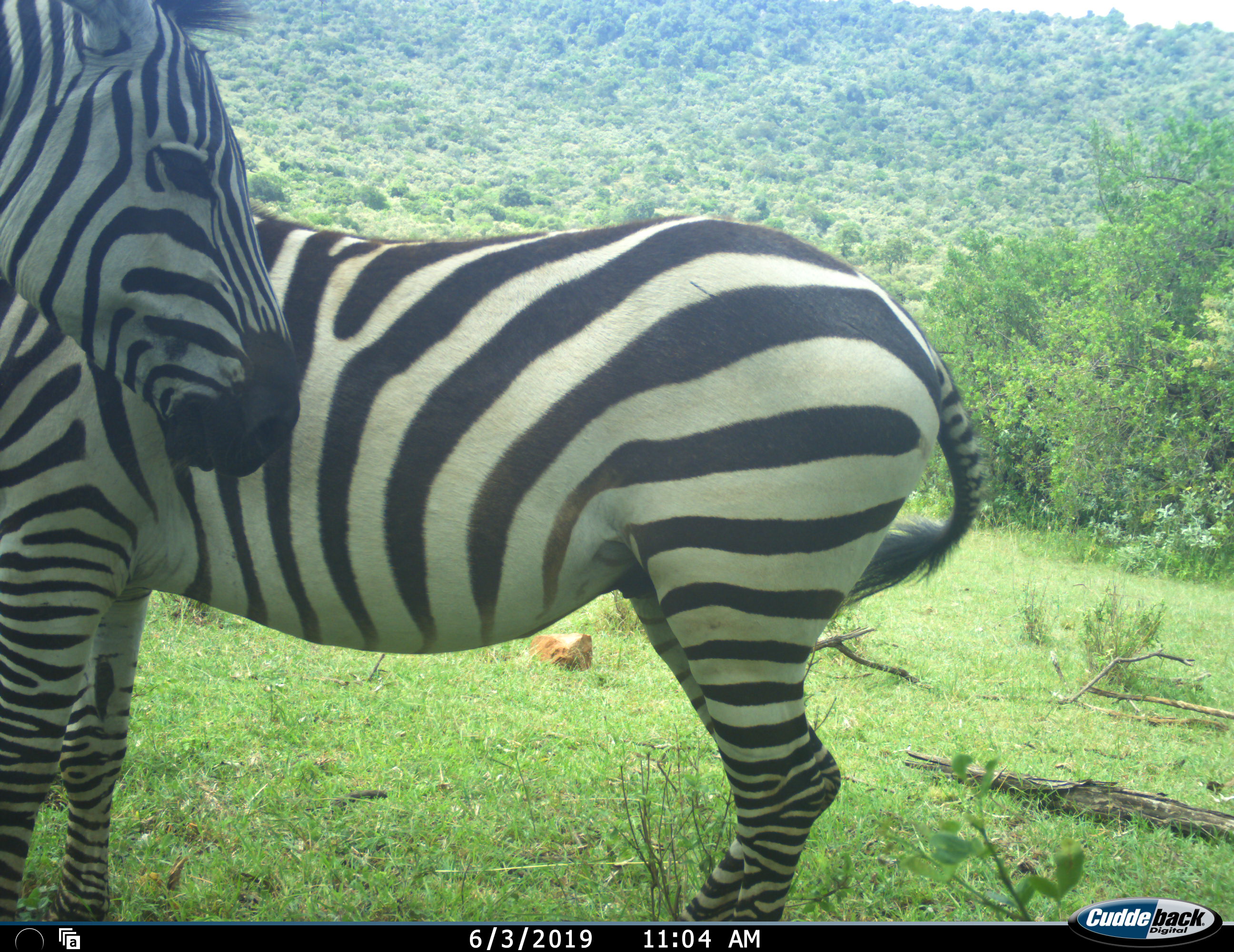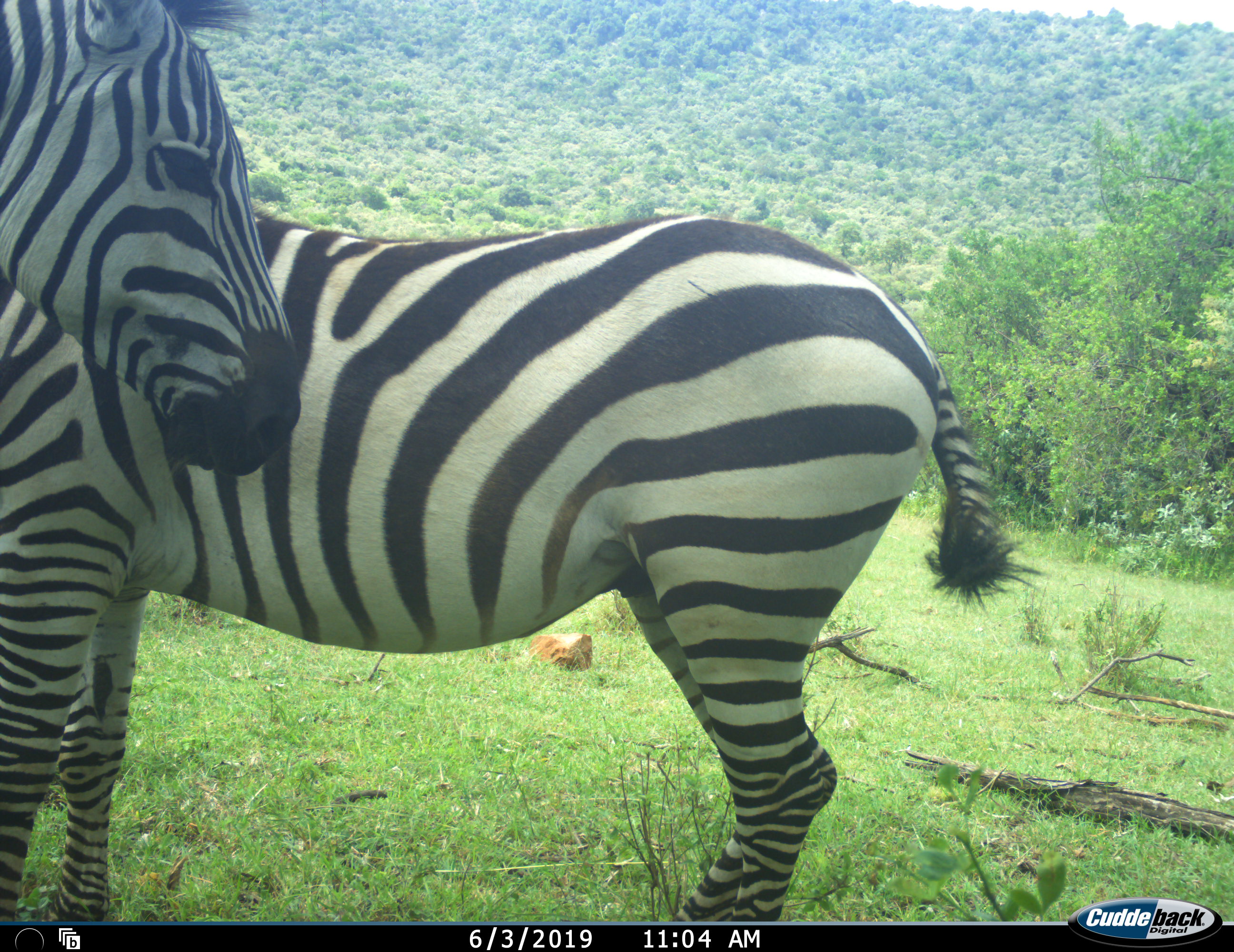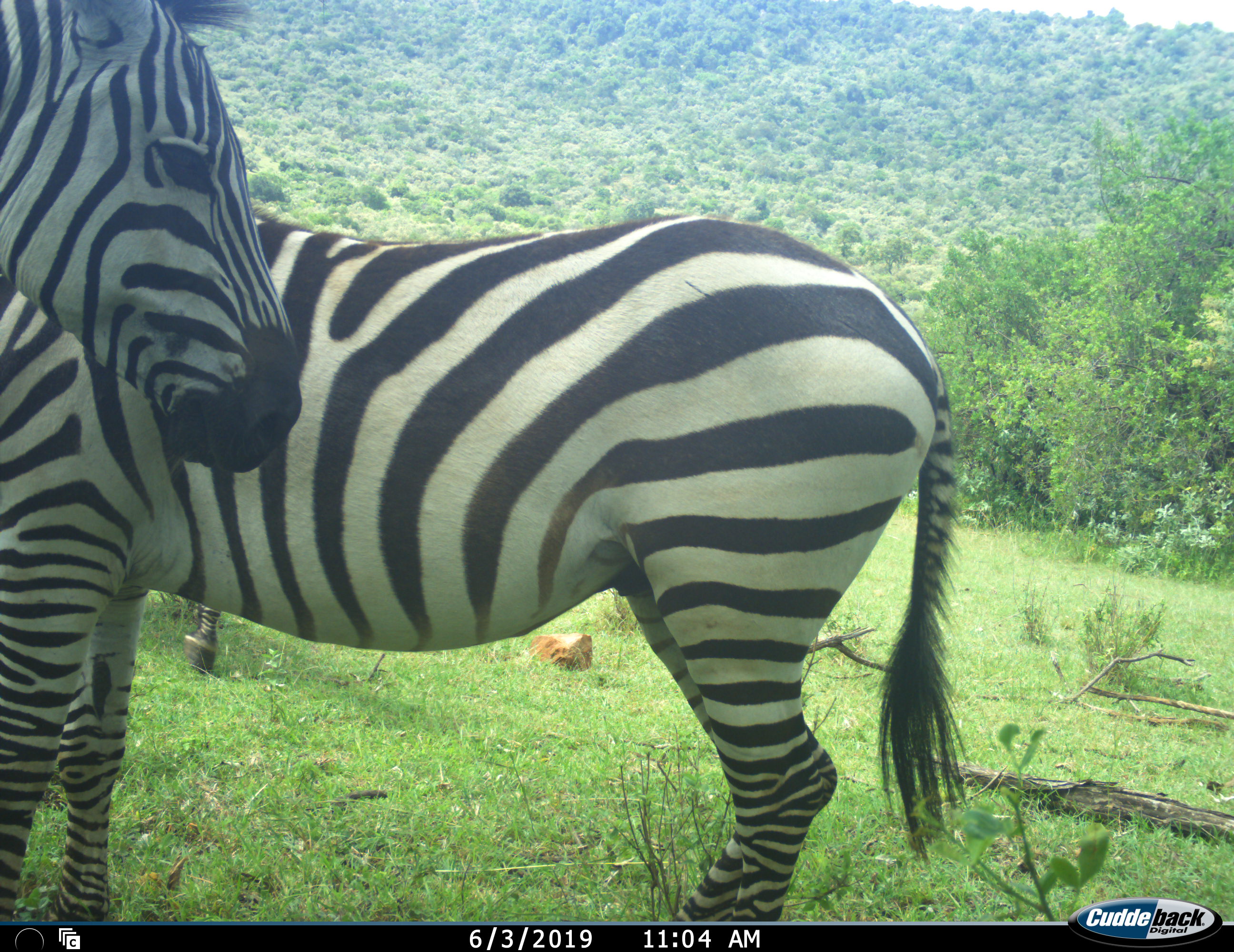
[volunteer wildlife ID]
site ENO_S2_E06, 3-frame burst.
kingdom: Animalia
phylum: Chordata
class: Mammalia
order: Perissodactyla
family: Equidae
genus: Equus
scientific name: Equus quagga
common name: plains zebra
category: zebraplains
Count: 3.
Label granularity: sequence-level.